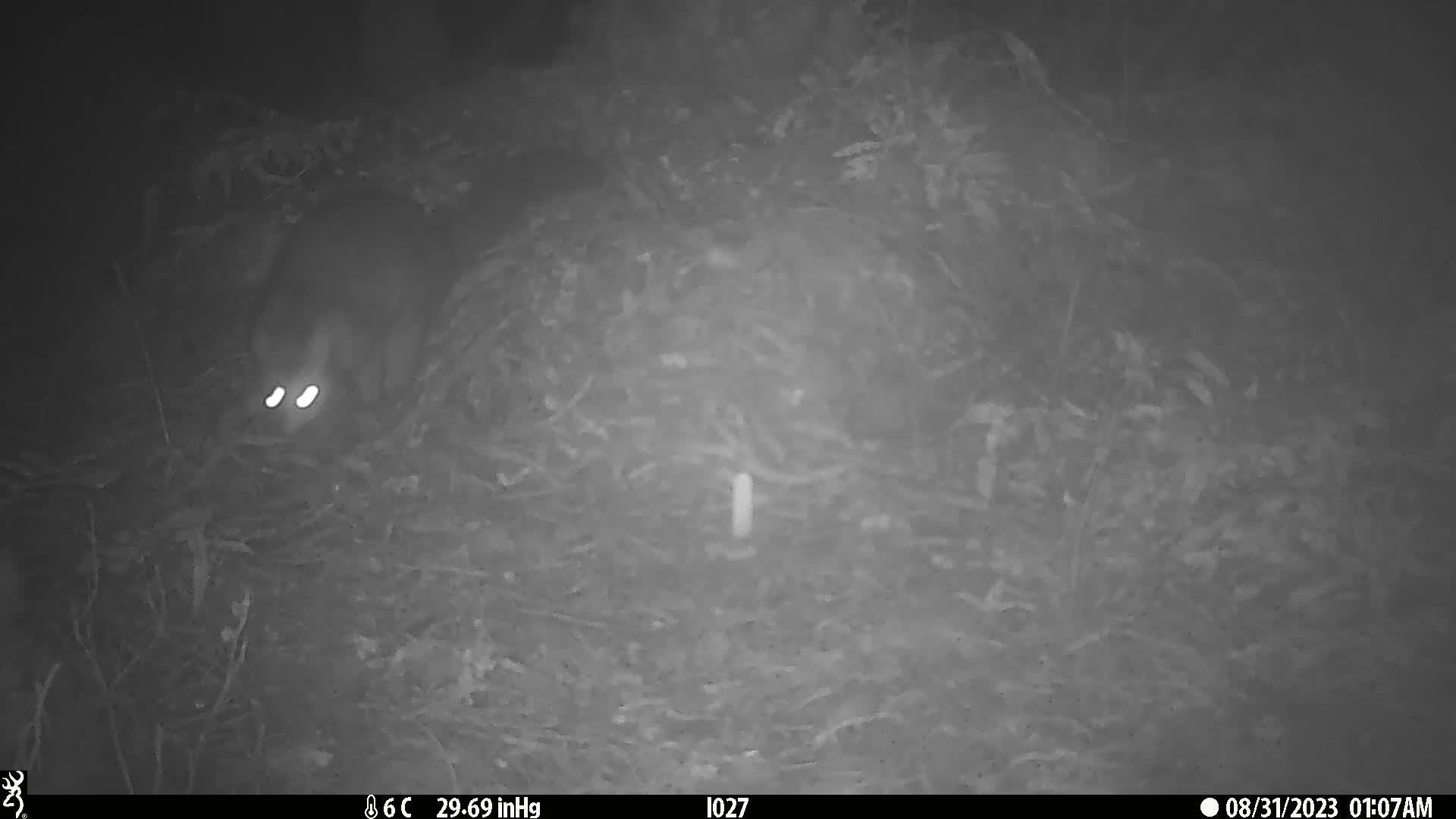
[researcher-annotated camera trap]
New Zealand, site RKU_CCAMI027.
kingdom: Animalia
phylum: Chordata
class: Mammalia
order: Diprotodontia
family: Phalangeridae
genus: Trichosurus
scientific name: Trichosurus vulpecula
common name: common brushtail possum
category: possum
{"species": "possum (common brushtail possum) (Trichosurus vulpecula)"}